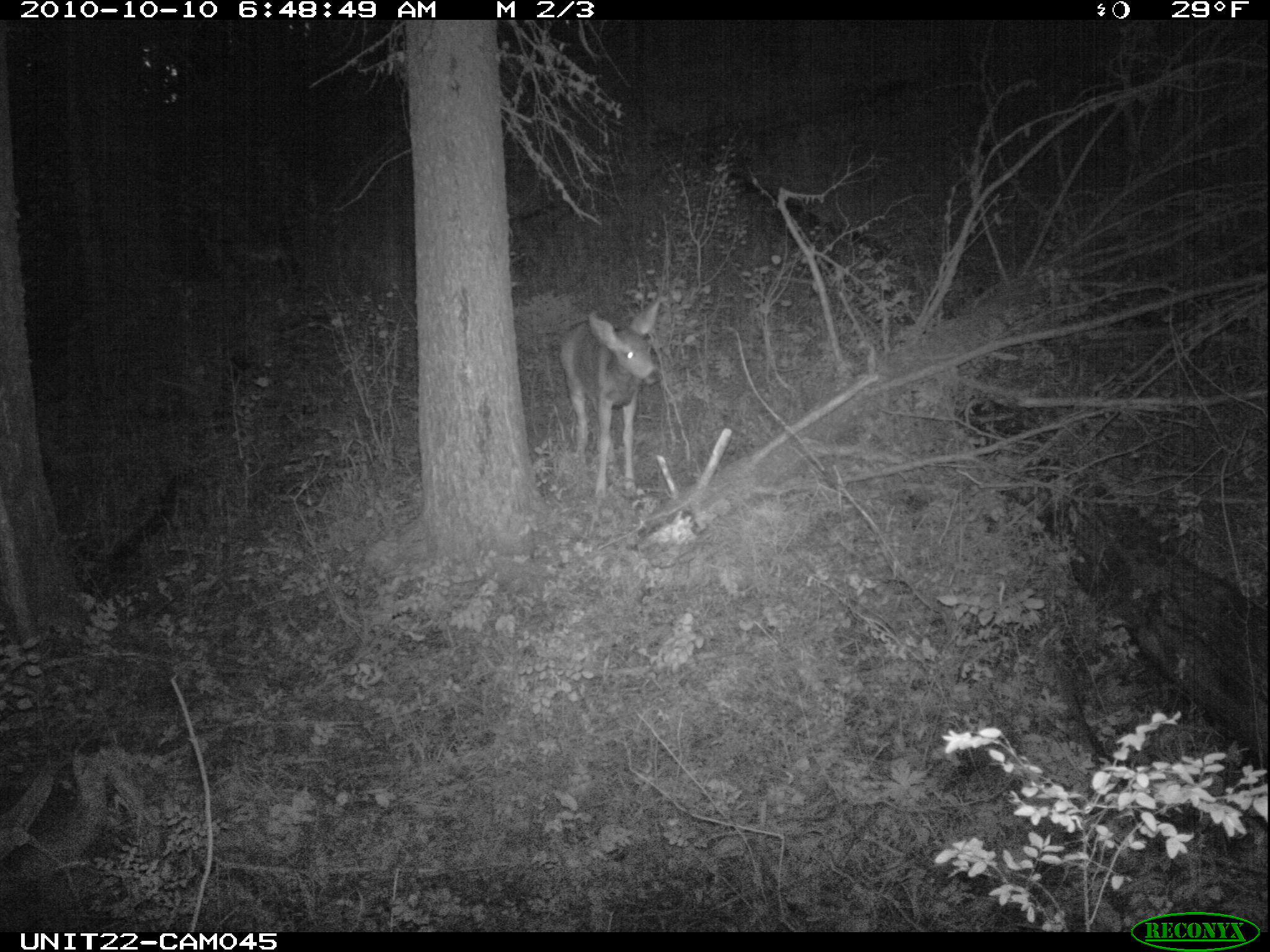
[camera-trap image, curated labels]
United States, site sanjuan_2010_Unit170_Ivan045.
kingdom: Animalia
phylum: Chordata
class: Mammalia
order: Artiodactyla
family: Cervidae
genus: Odocoileus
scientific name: Odocoileus hemionus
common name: mule deer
Odocoileus hemionus (mule deer).